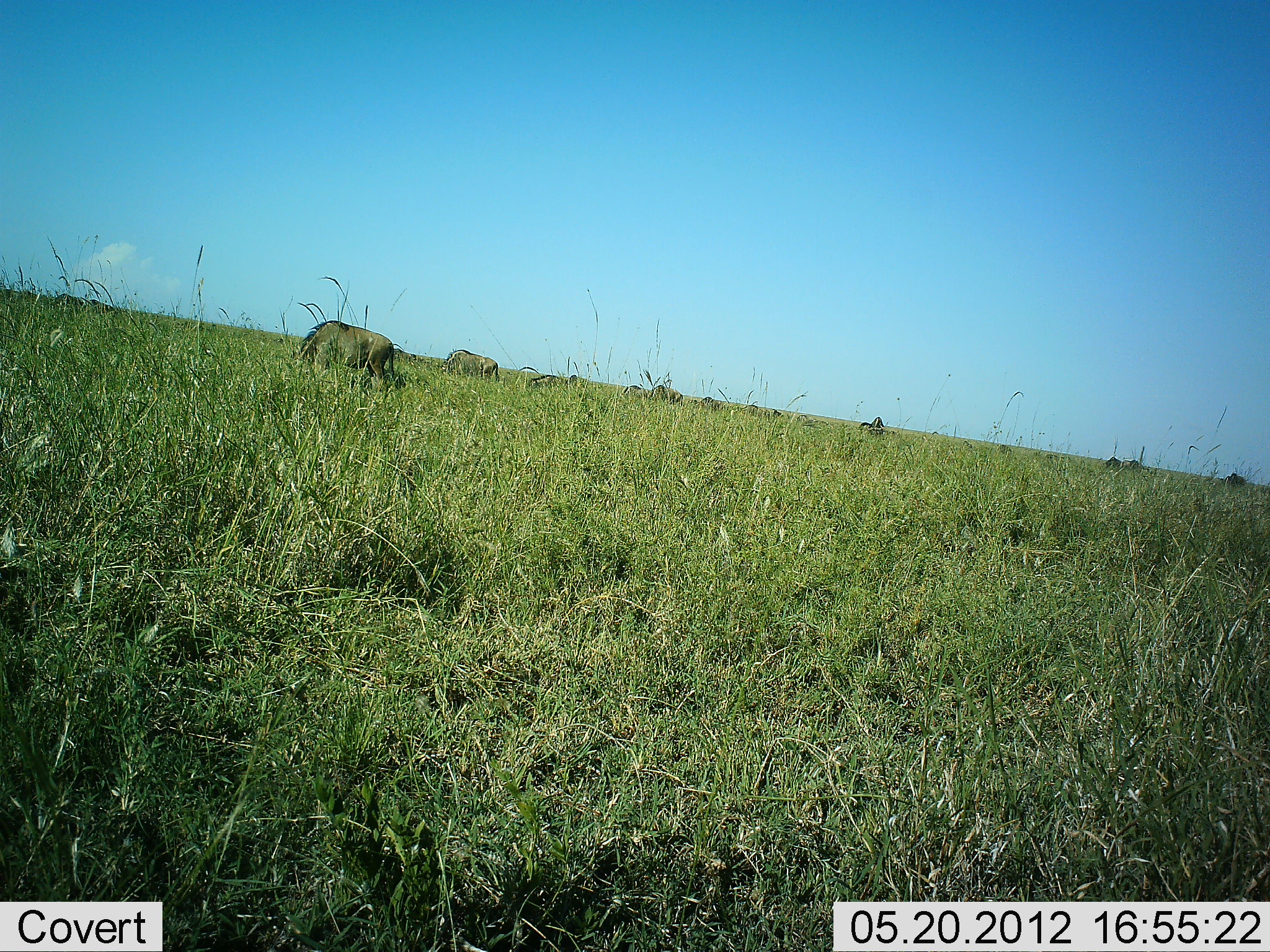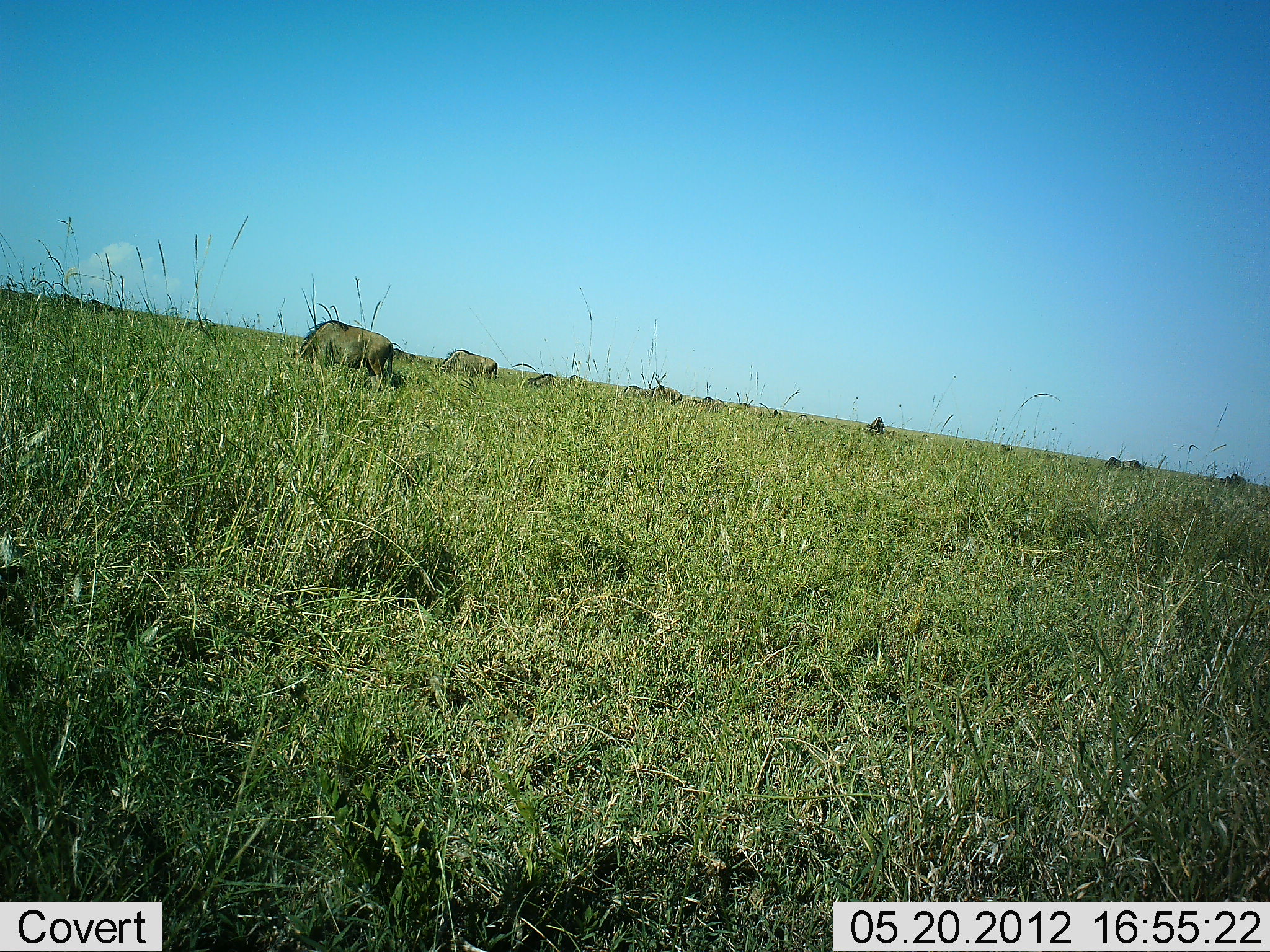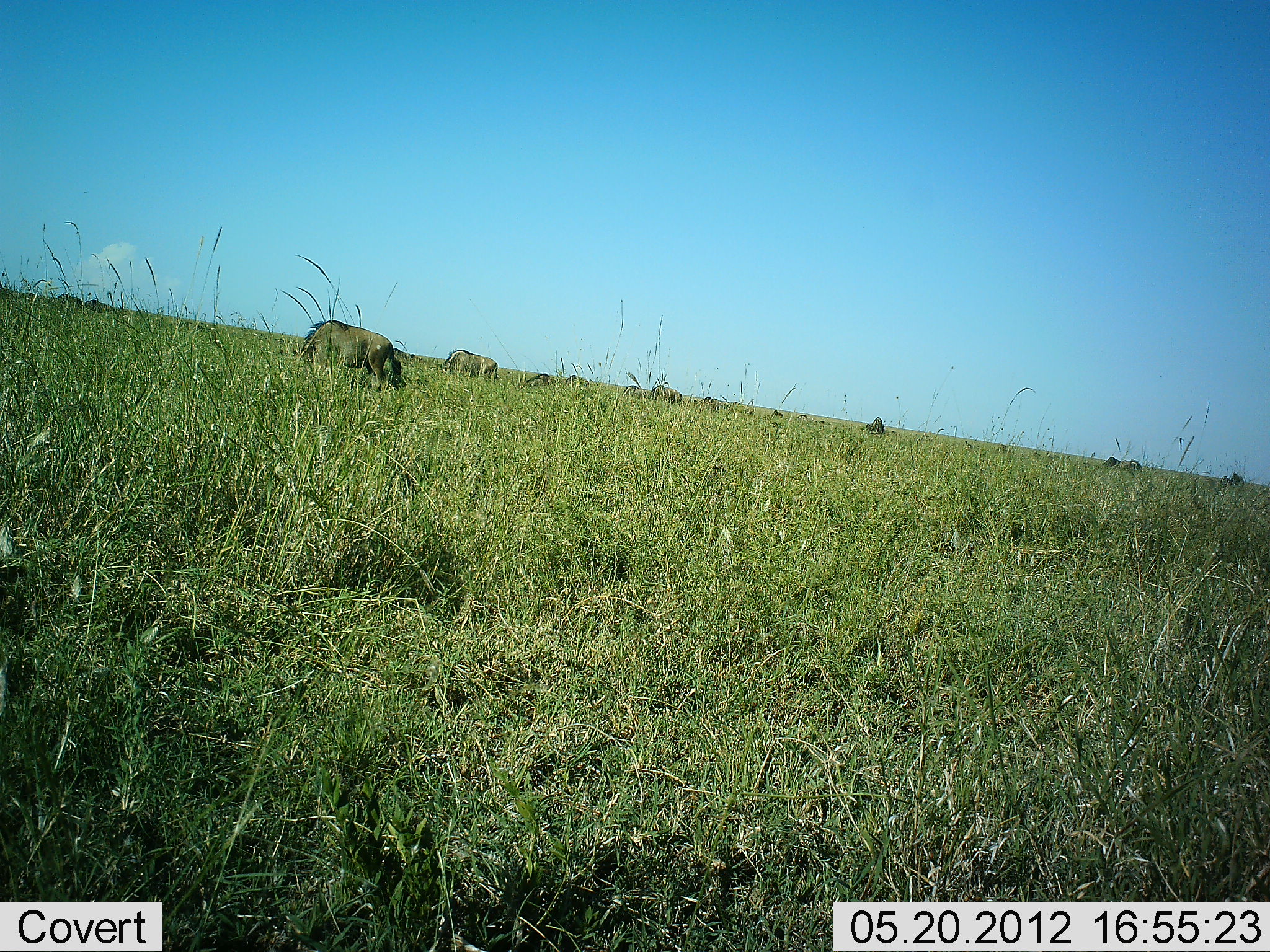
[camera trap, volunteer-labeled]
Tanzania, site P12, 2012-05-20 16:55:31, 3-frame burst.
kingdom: Animalia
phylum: Chordata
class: Mammalia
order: Artiodactyla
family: Bovidae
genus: Connochaetes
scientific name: Connochaetes taurinus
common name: blue wildebeest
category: wildebeest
Wildebeest (blue wildebeest) (Connochaetes taurinus), count 10. Behavior (volunteer vote fractions): standing 20%, resting 10%, moving 20%, interacting 0%. Young present (vote fraction): 0%. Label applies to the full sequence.